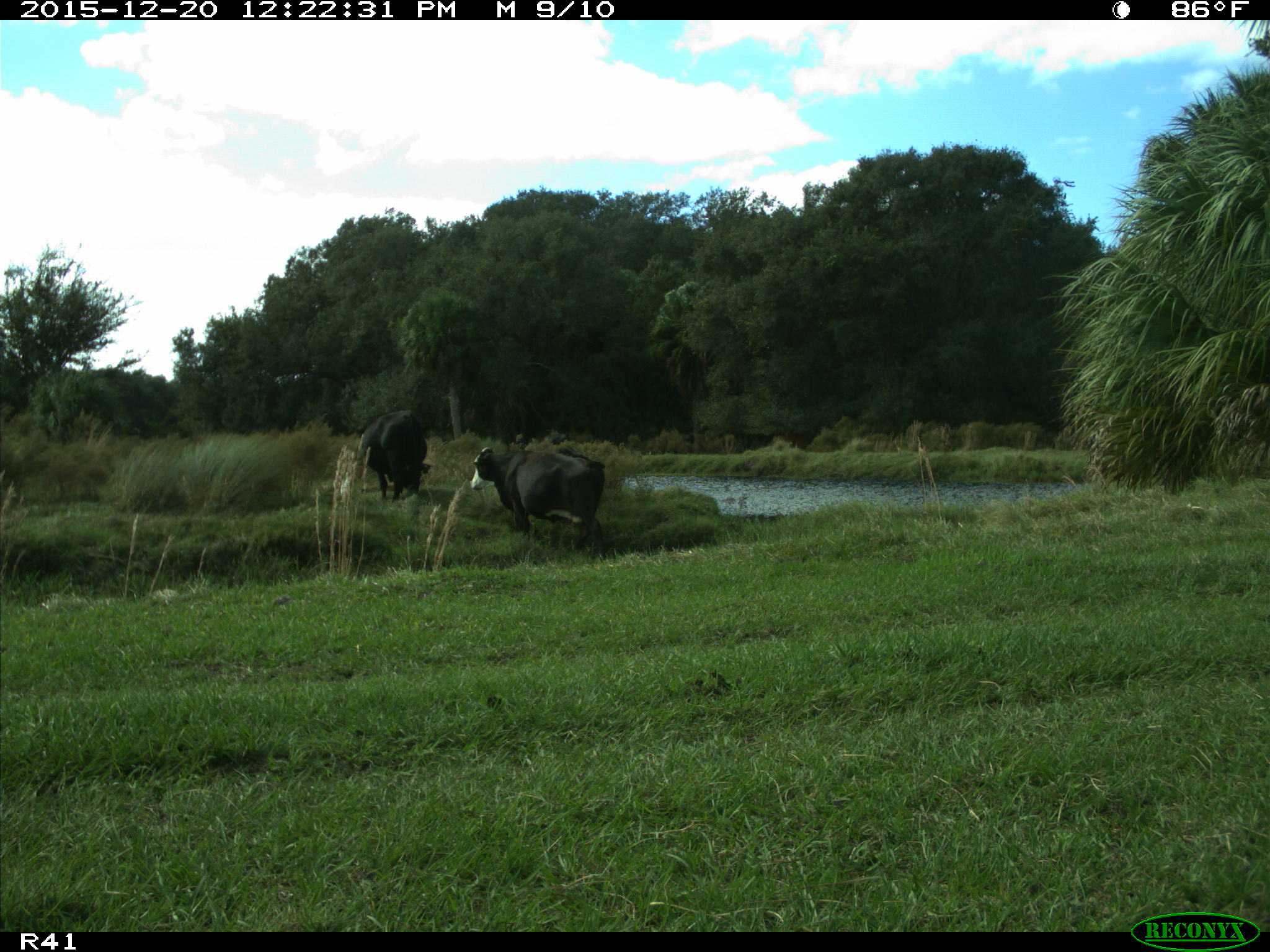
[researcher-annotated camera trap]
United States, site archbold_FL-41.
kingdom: Animalia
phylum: Chordata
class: Mammalia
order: Artiodactyla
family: Bovidae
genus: Bos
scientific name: Bos taurus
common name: domestic cow